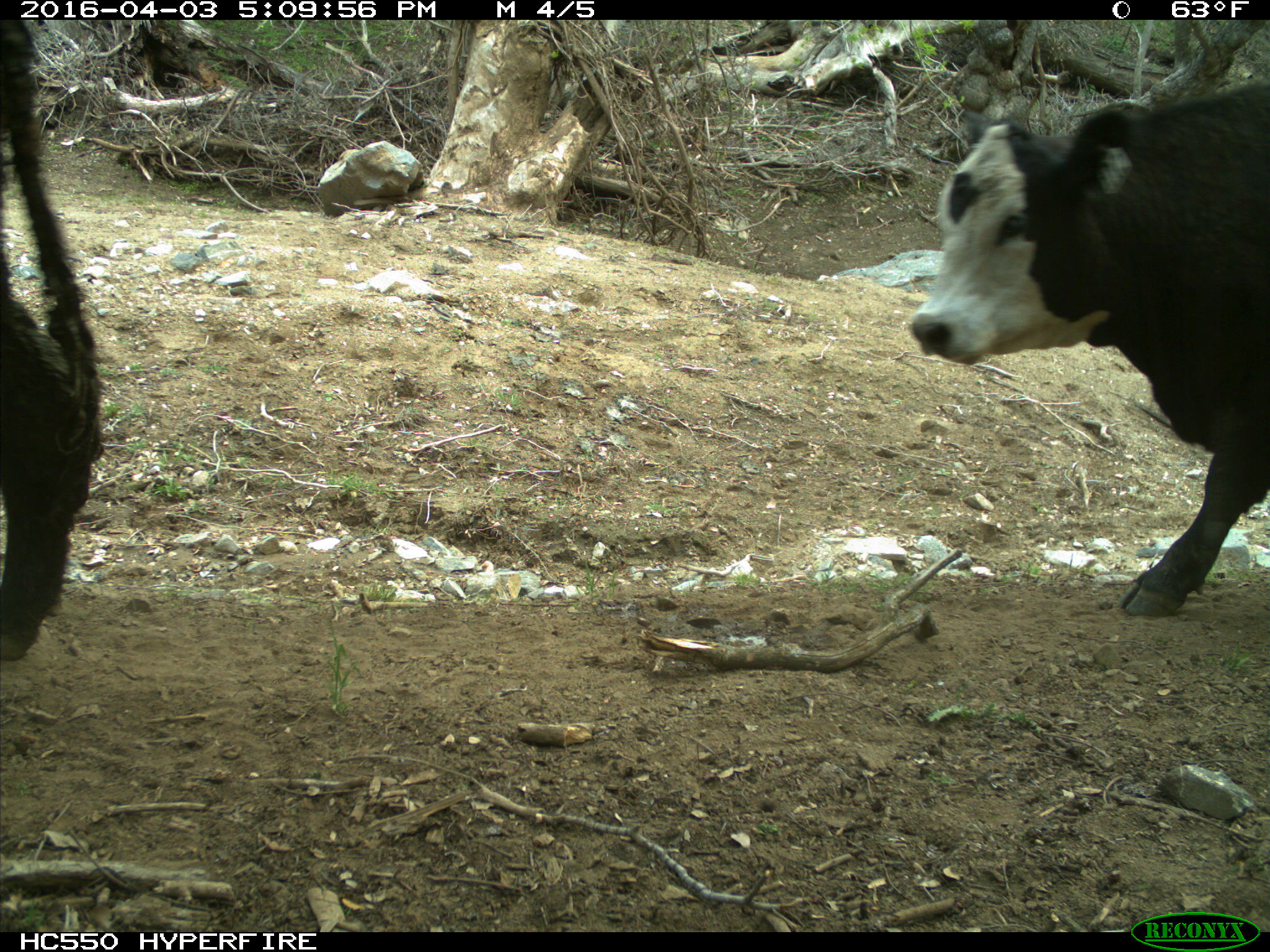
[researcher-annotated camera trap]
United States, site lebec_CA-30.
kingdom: Animalia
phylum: Chordata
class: Mammalia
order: Artiodactyla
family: Bovidae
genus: Bos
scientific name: Bos taurus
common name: domestic cow